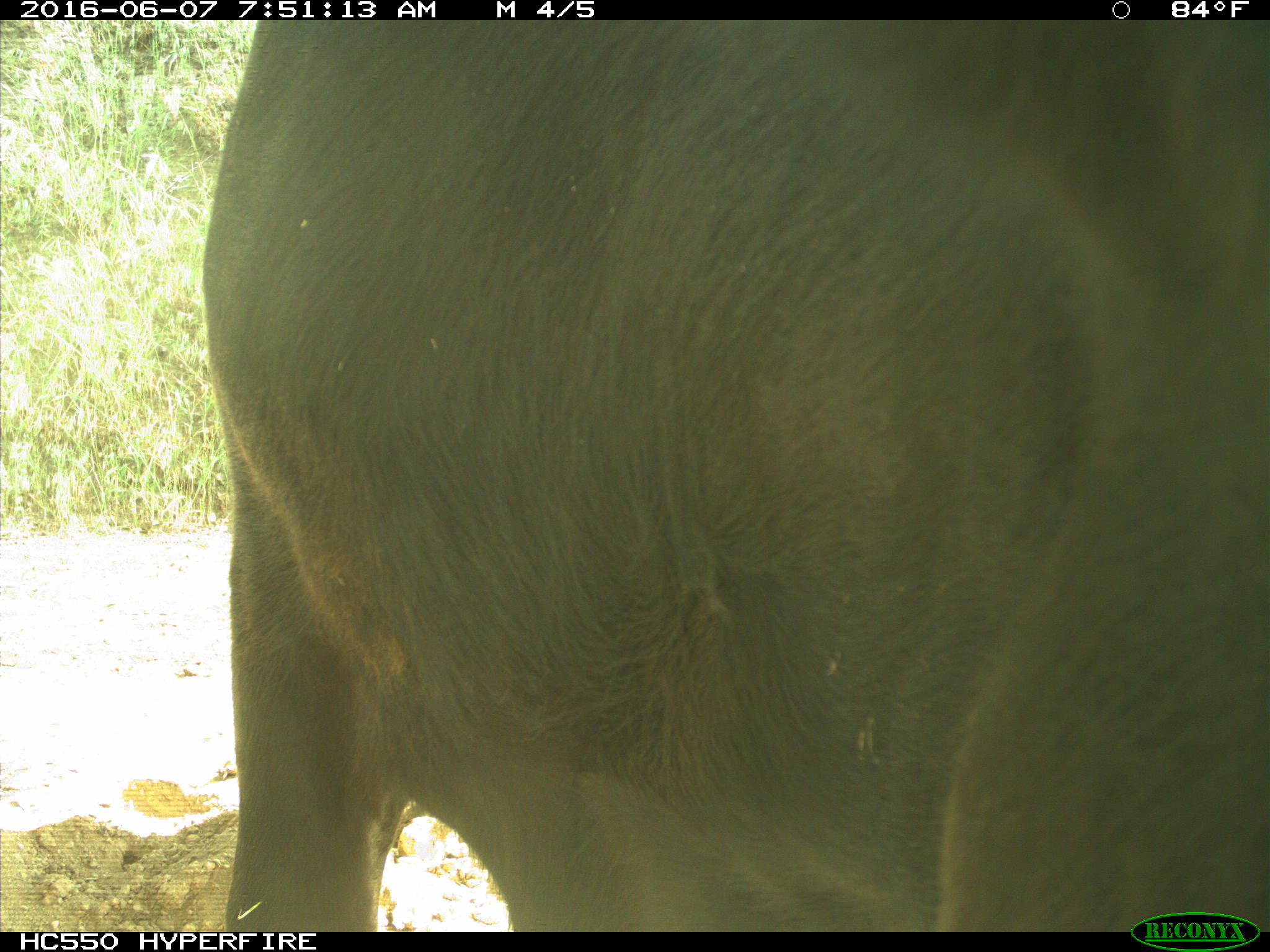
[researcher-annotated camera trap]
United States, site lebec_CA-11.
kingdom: Animalia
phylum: Chordata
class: Mammalia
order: Artiodactyla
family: Bovidae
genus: Bos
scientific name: Bos taurus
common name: domestic cow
Bos taurus (domestic cow).